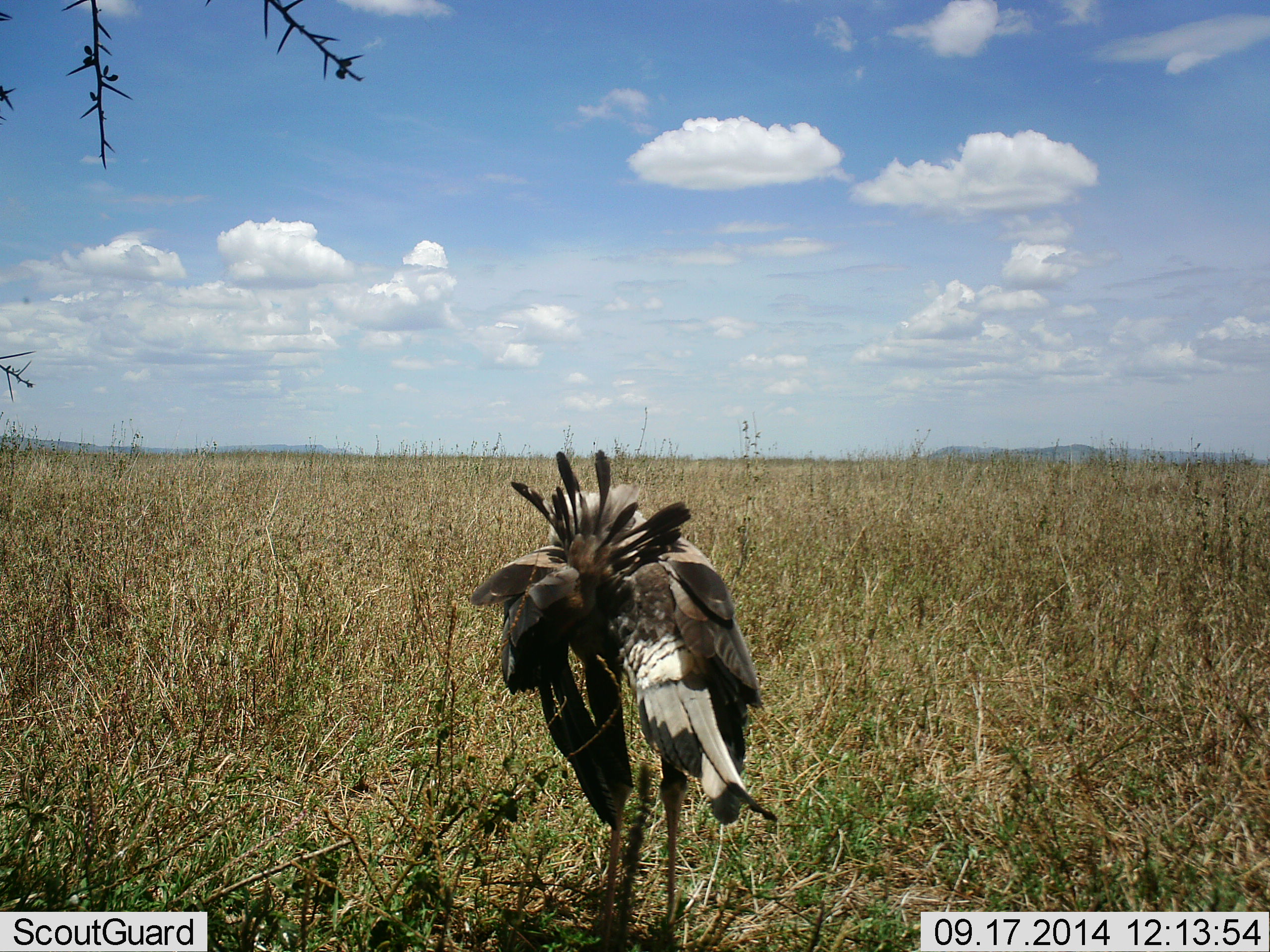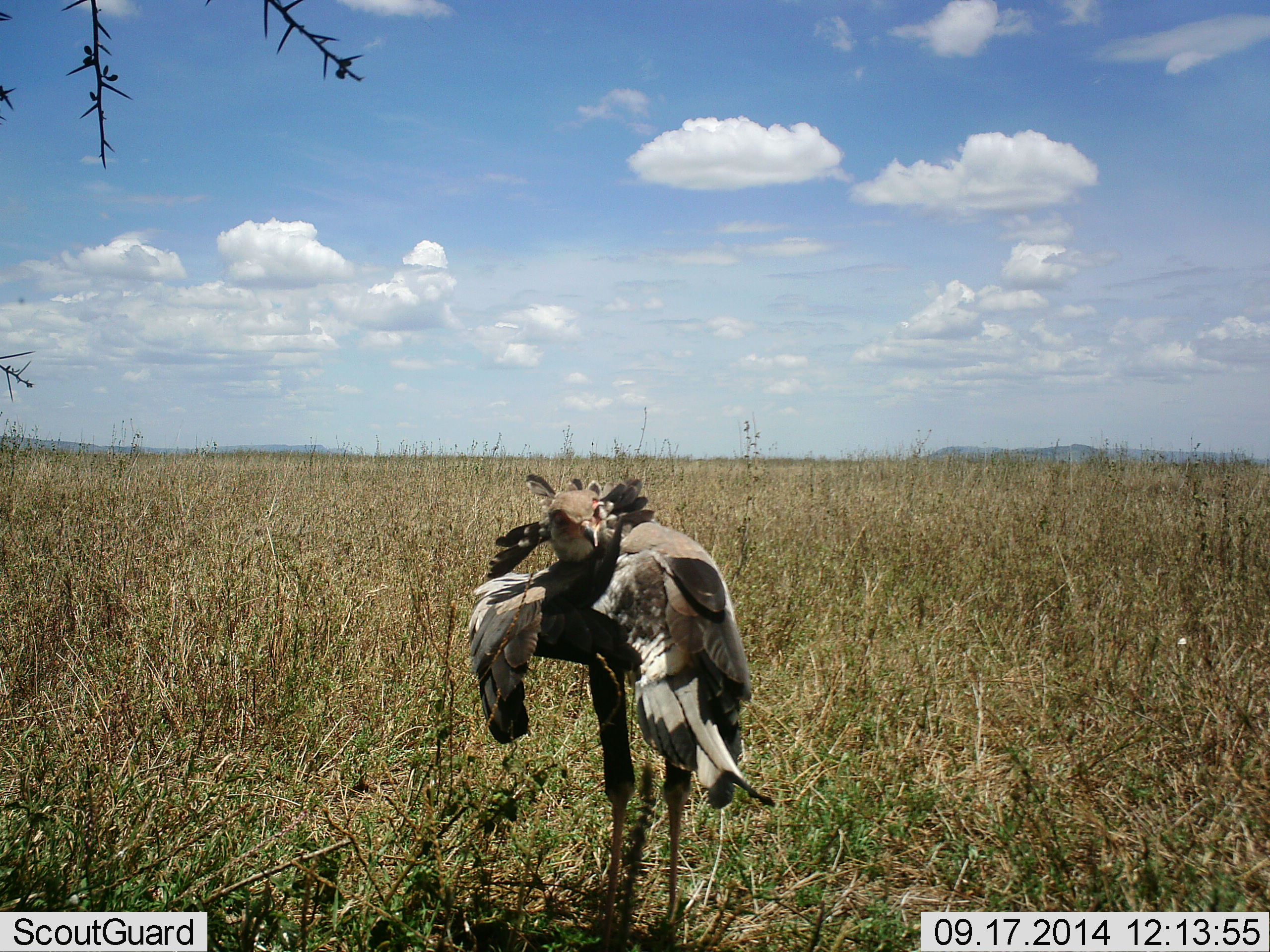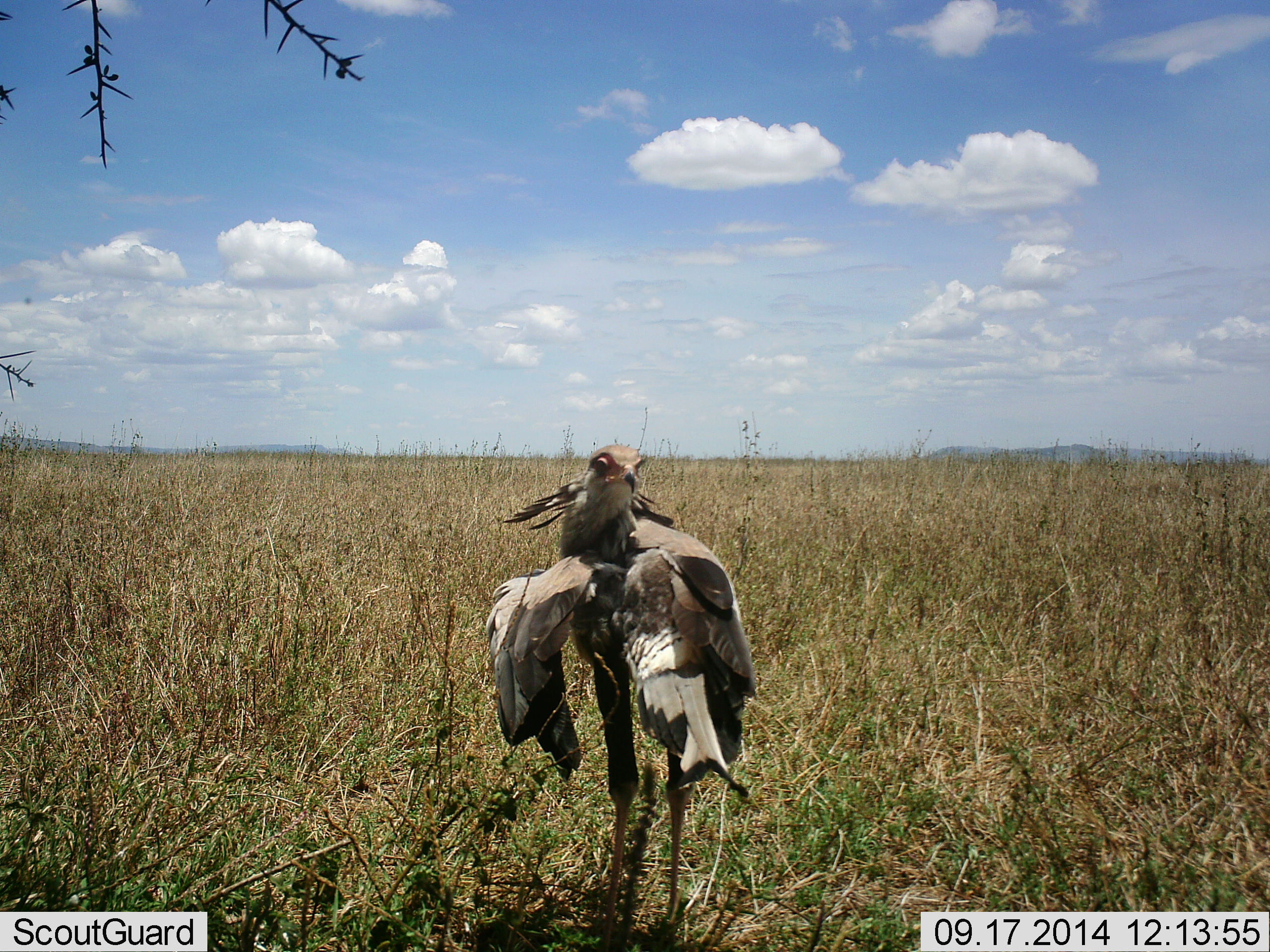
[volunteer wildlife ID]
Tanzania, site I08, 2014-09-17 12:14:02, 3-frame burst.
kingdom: Animalia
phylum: Chordata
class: Aves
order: Accipitriformes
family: Sagittariidae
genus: Sagittarius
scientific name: Sagittarius serpentarius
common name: secretary bird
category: secretarybird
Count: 1.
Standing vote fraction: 100%.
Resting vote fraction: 0%.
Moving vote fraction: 10%.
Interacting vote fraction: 20%.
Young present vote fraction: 0%.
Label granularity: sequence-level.